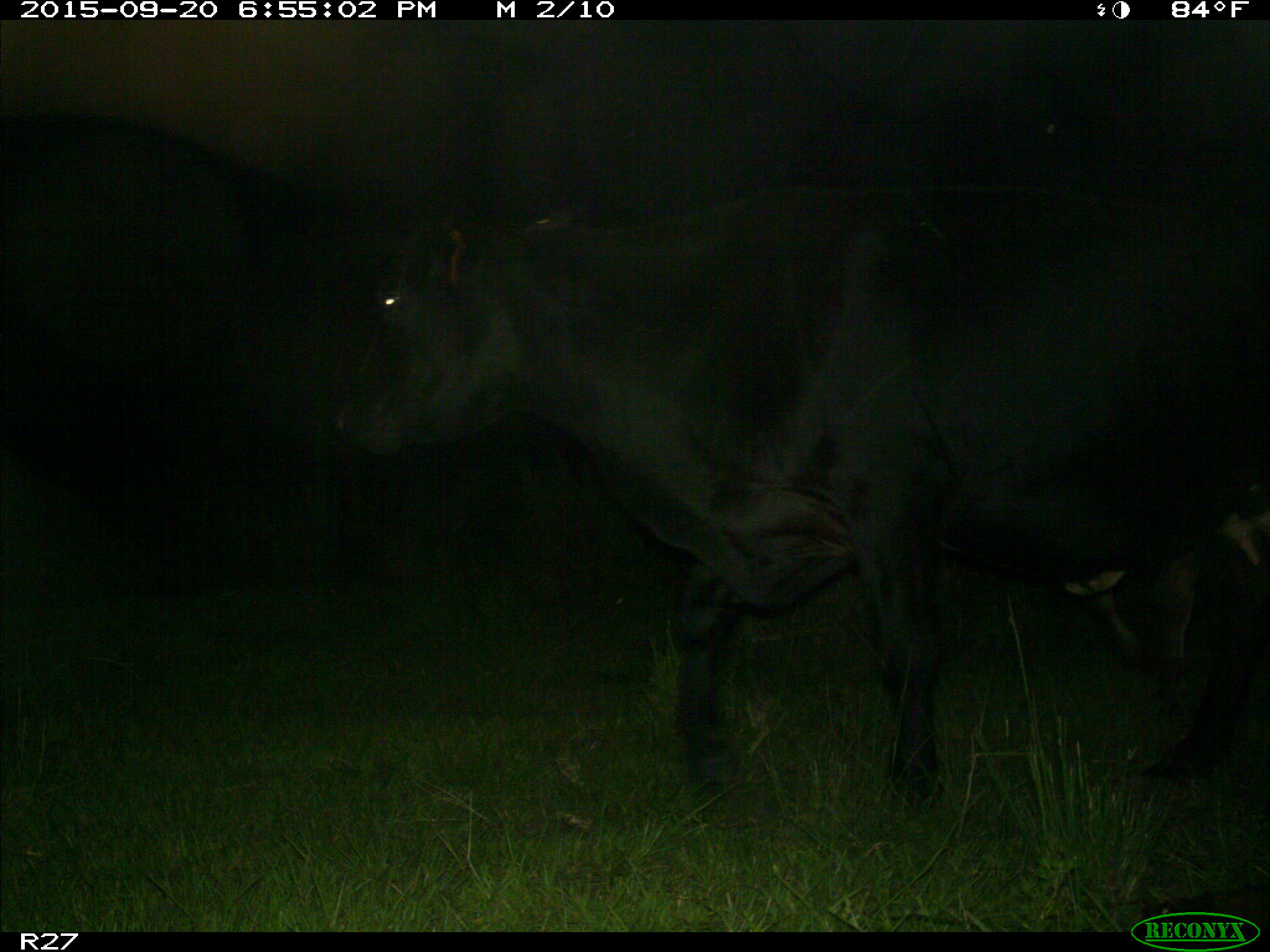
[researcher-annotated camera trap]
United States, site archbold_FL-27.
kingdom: Animalia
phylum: Chordata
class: Mammalia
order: Artiodactyla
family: Bovidae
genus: Bos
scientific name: Bos taurus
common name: domestic cow